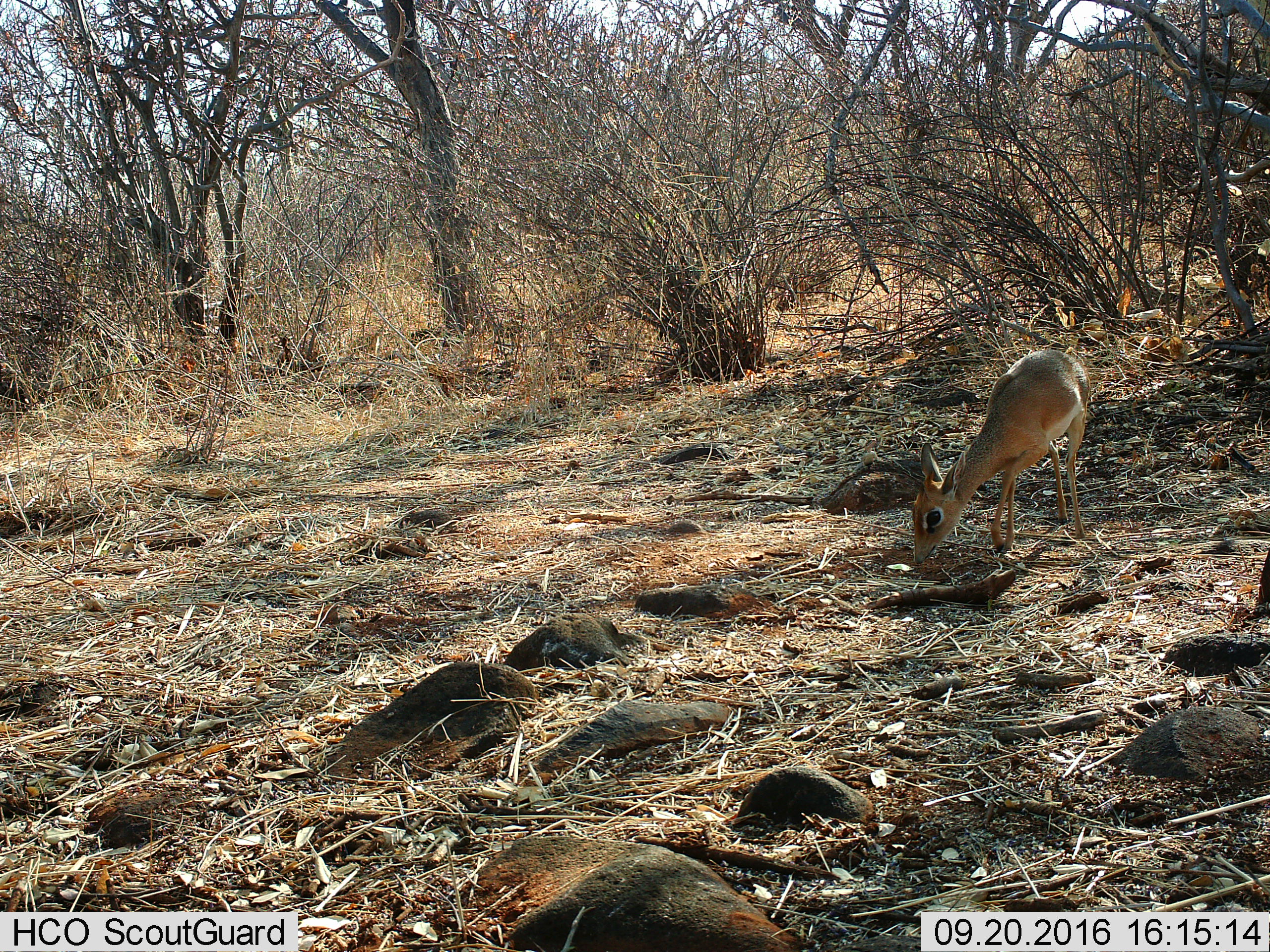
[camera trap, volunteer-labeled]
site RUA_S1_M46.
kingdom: Animalia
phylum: Chordata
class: Mammalia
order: Artiodactyla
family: Bovidae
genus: Madoqua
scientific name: Madoqua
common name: dik-dik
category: dikdik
Dikdik (dik-dik) (Madoqua), count 1. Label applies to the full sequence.